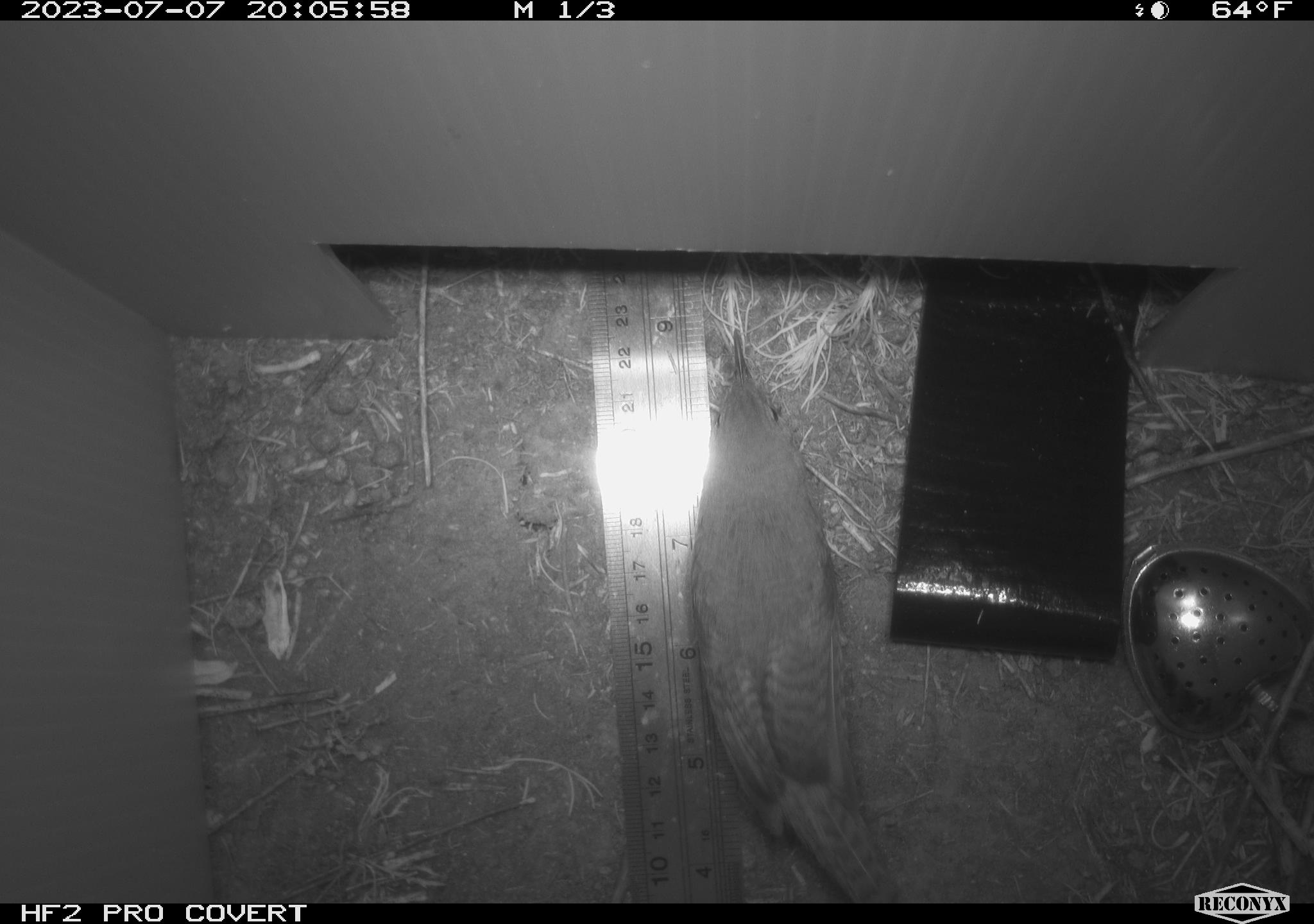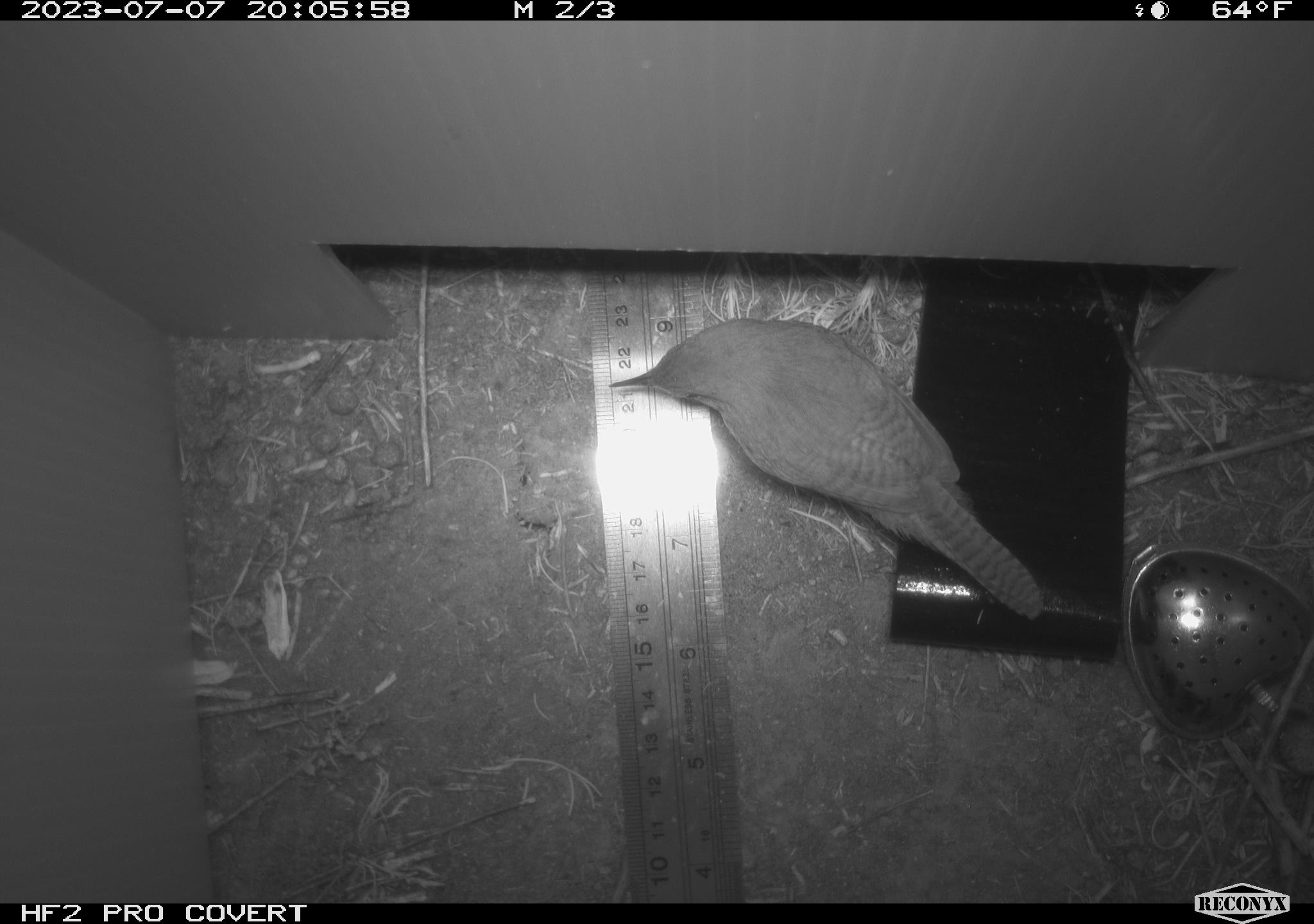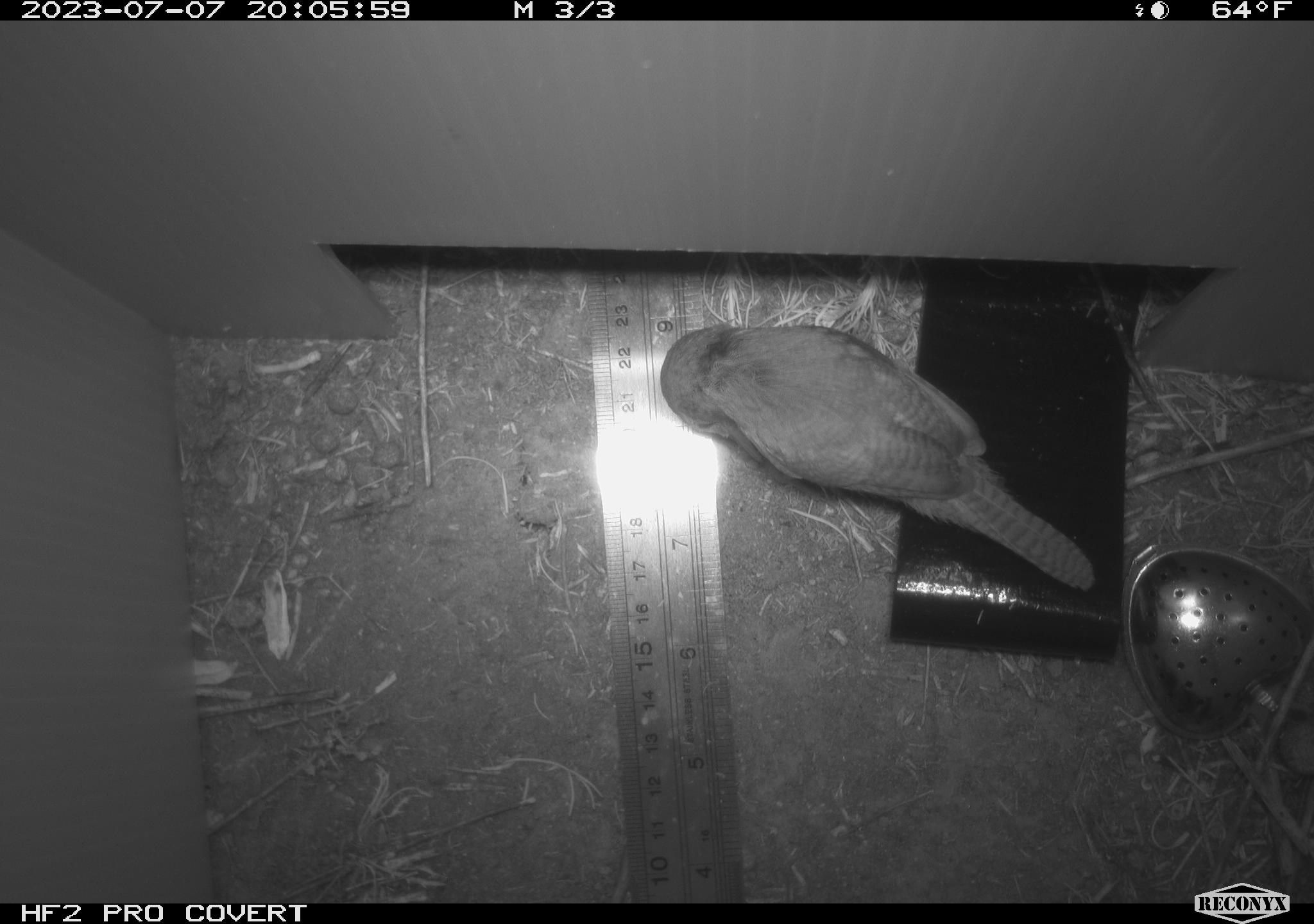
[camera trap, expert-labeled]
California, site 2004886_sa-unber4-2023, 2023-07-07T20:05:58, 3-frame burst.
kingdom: Animalia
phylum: Chordata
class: Aves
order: Passeriformes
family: Troglodytidae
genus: Troglodytes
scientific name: Troglodytes aedon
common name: house wren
House wren (Troglodytes aedon).